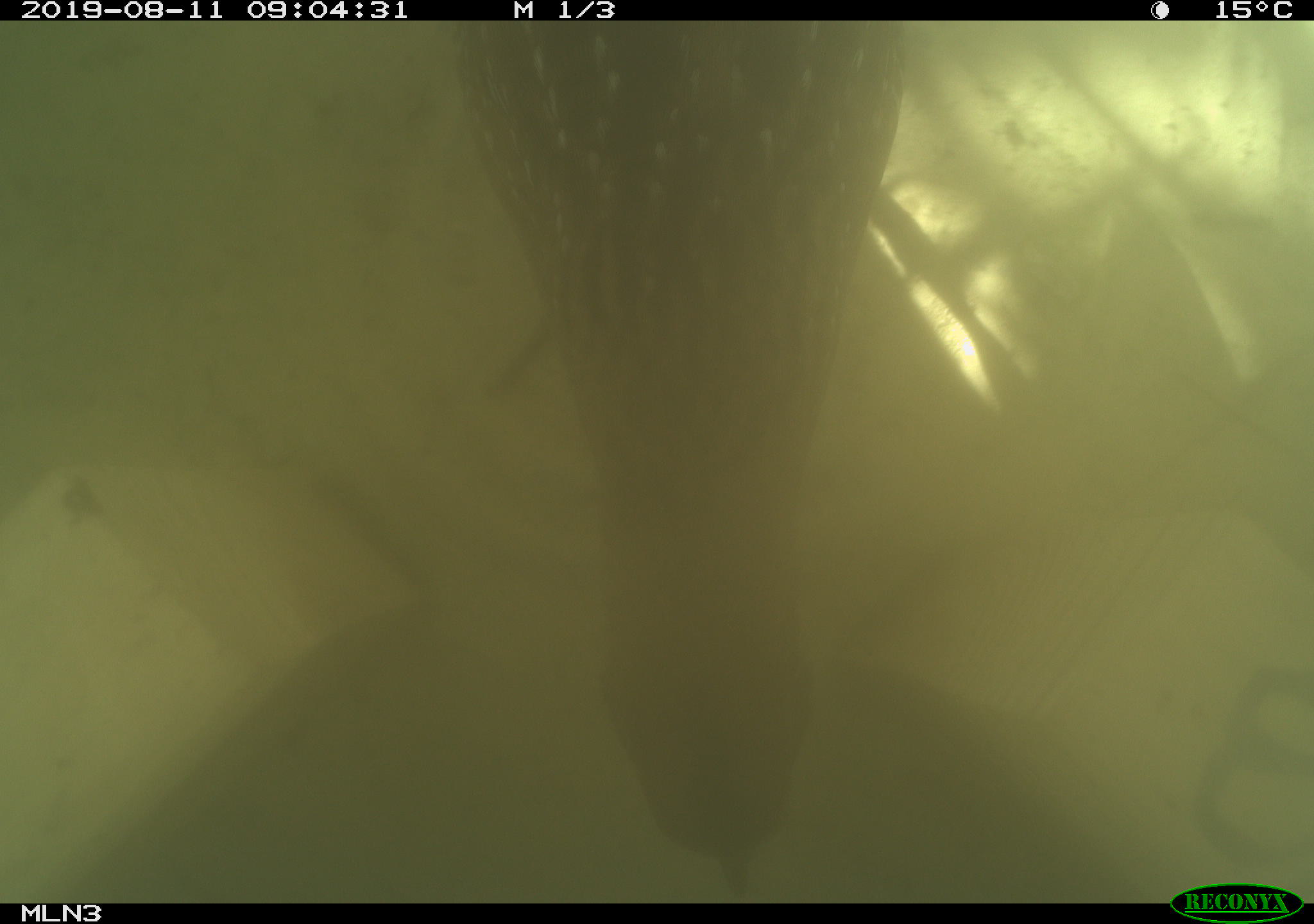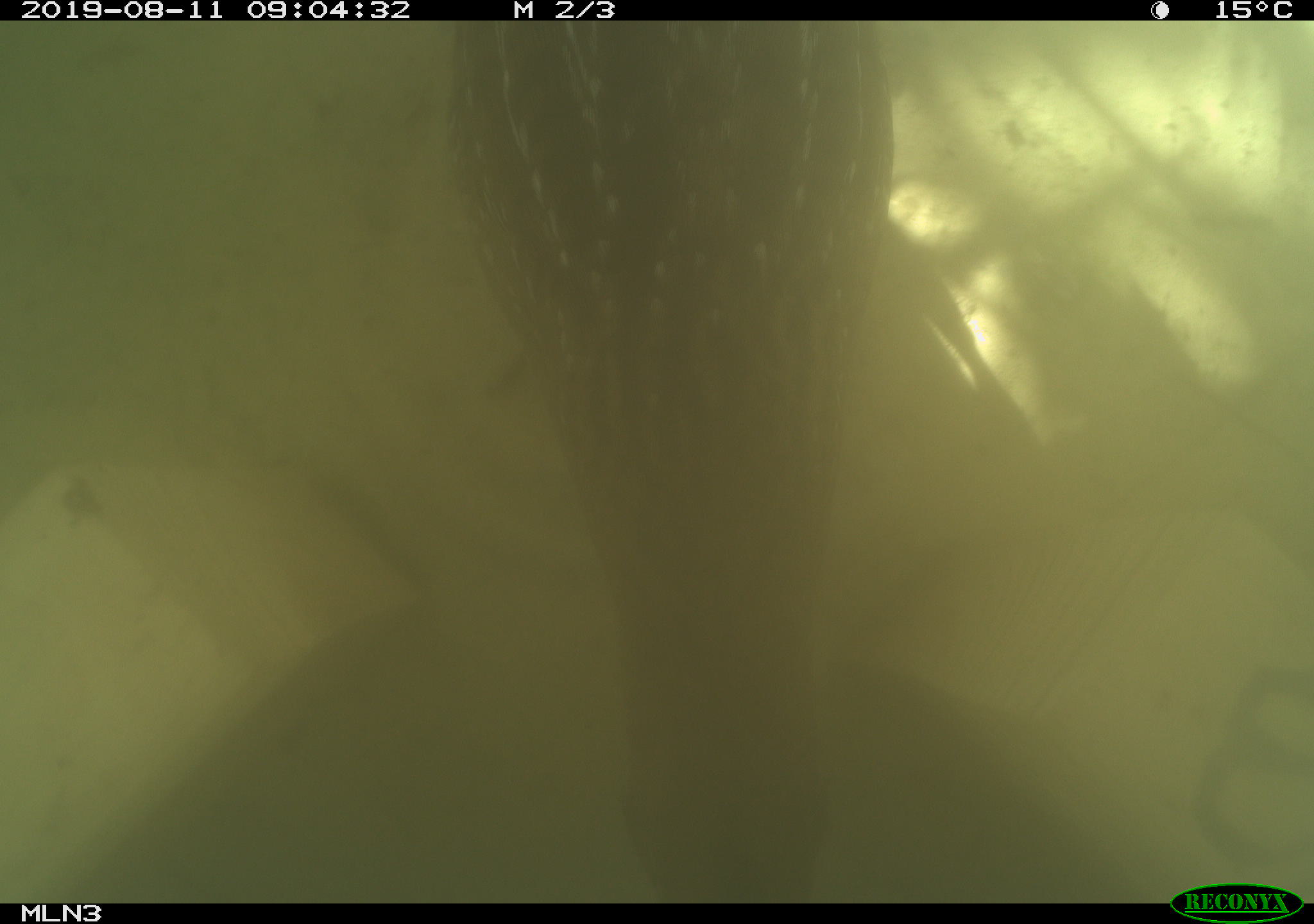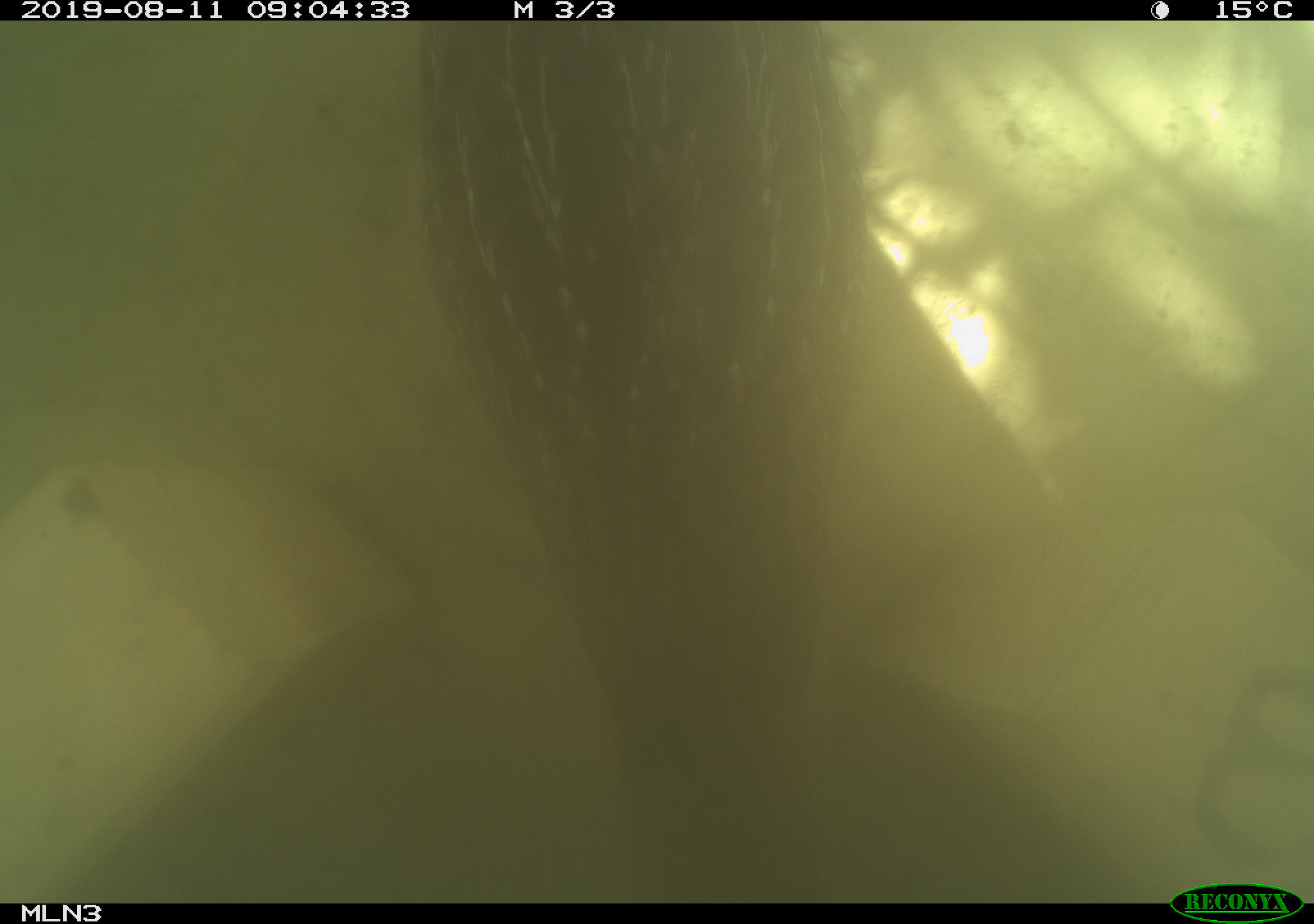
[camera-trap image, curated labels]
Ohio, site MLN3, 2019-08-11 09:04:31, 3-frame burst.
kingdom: Animalia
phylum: Chordata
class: Aves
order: Gruiformes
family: Rallidae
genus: Porzana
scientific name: Porzana carolina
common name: sora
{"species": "sora (Porzana carolina)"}